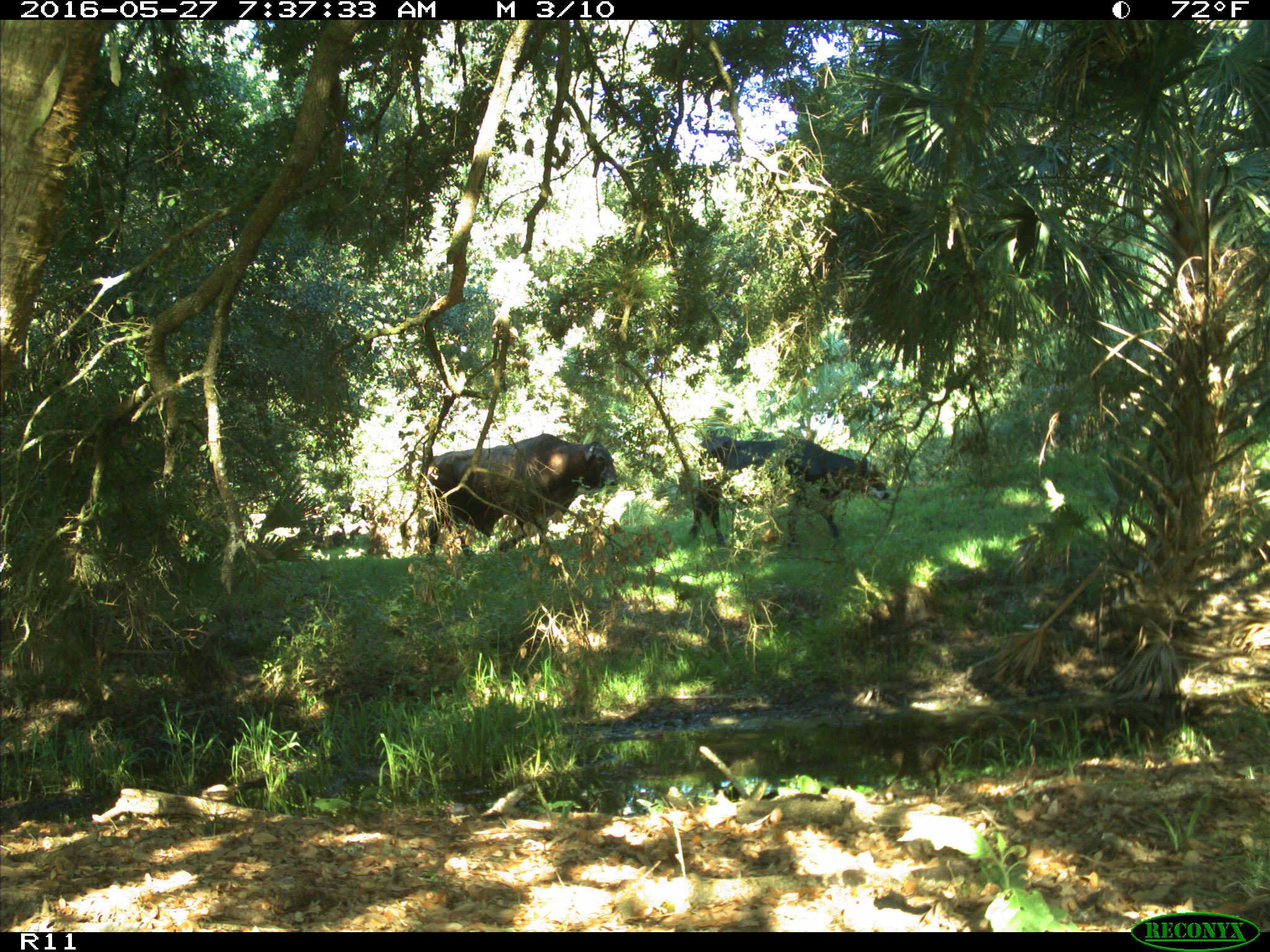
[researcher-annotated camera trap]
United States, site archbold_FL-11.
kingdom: Animalia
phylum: Chordata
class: Mammalia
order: Artiodactyla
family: Bovidae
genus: Bos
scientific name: Bos taurus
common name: domestic cow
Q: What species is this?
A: Bos taurus (domestic cow).